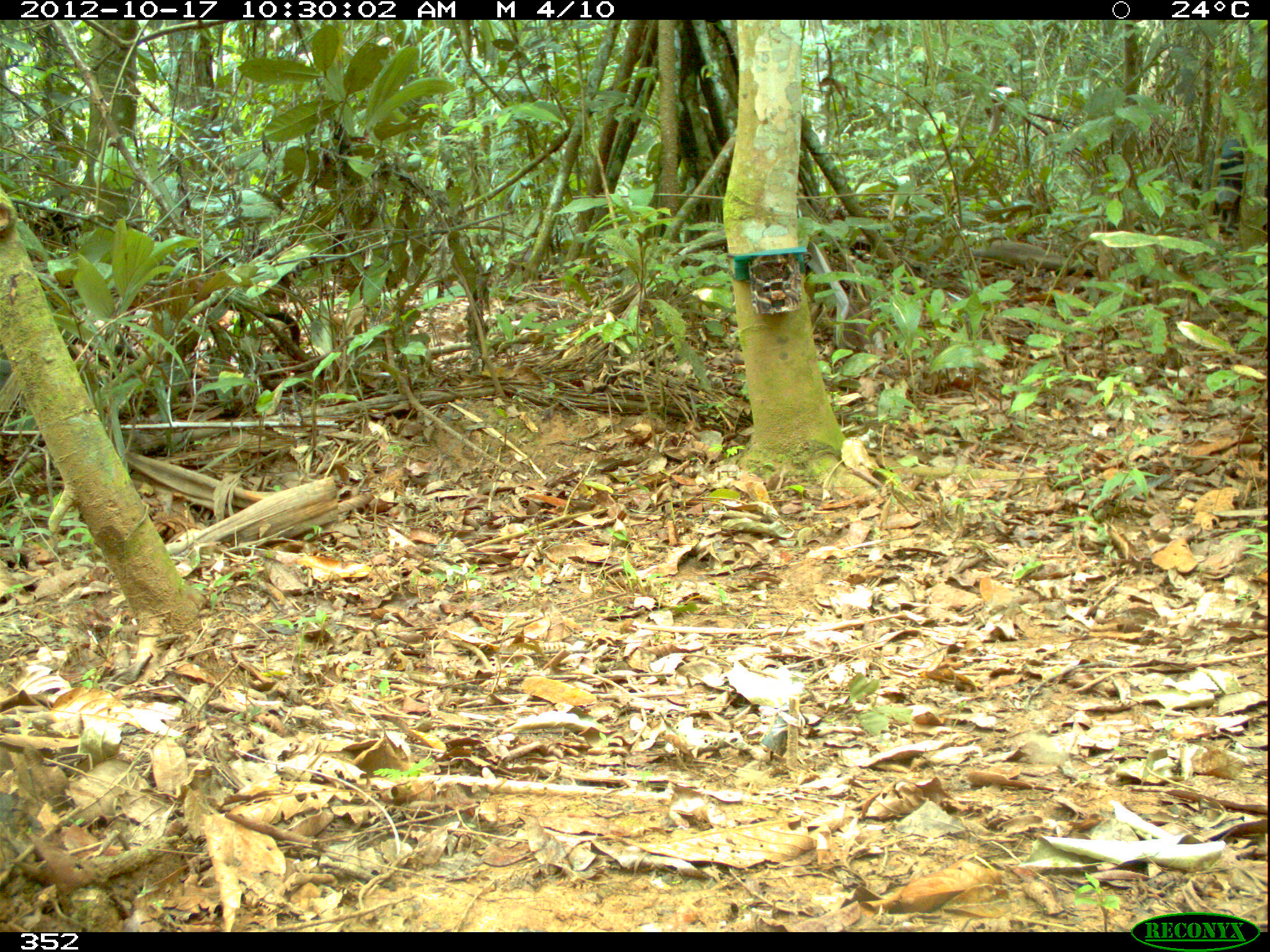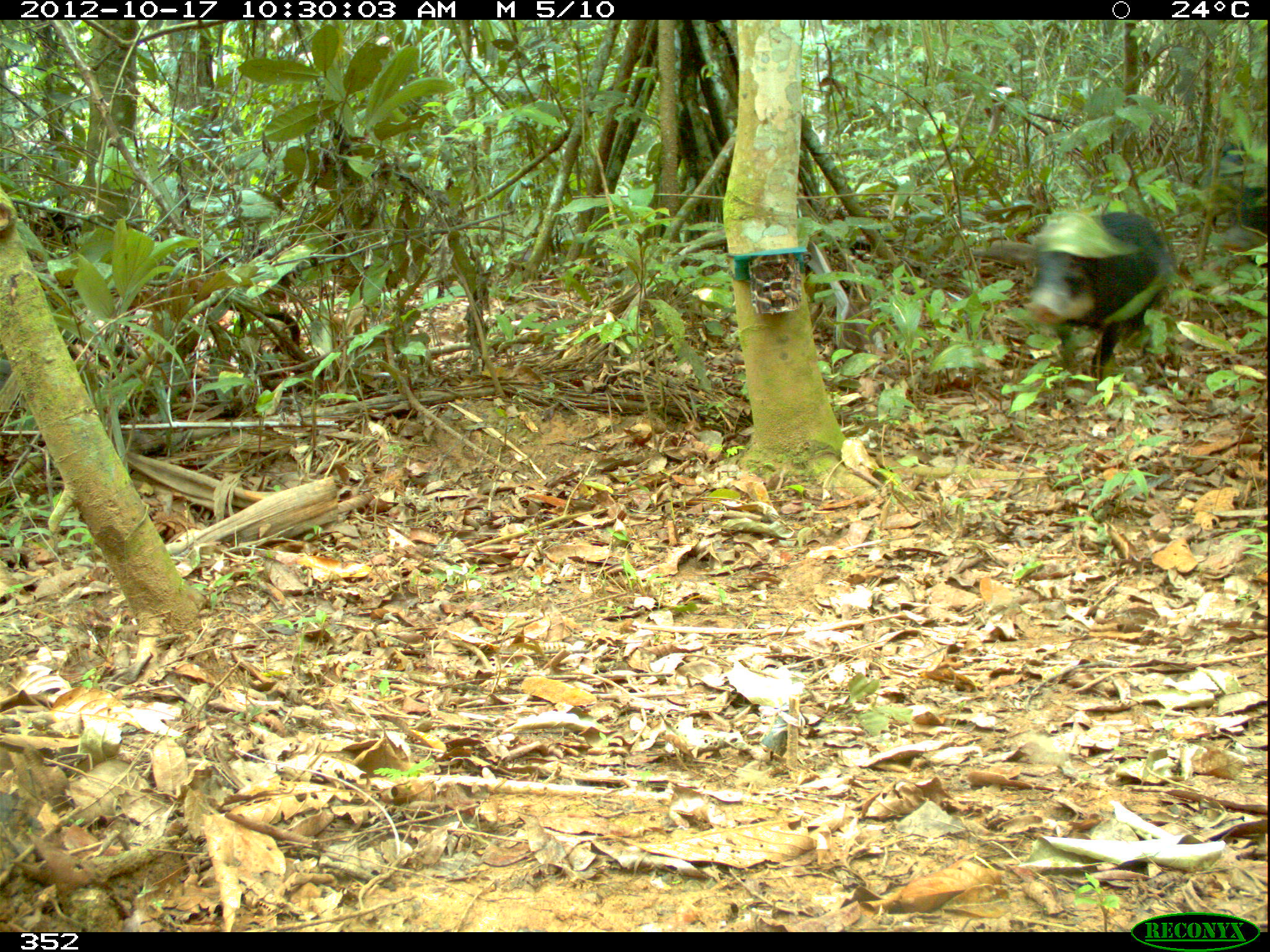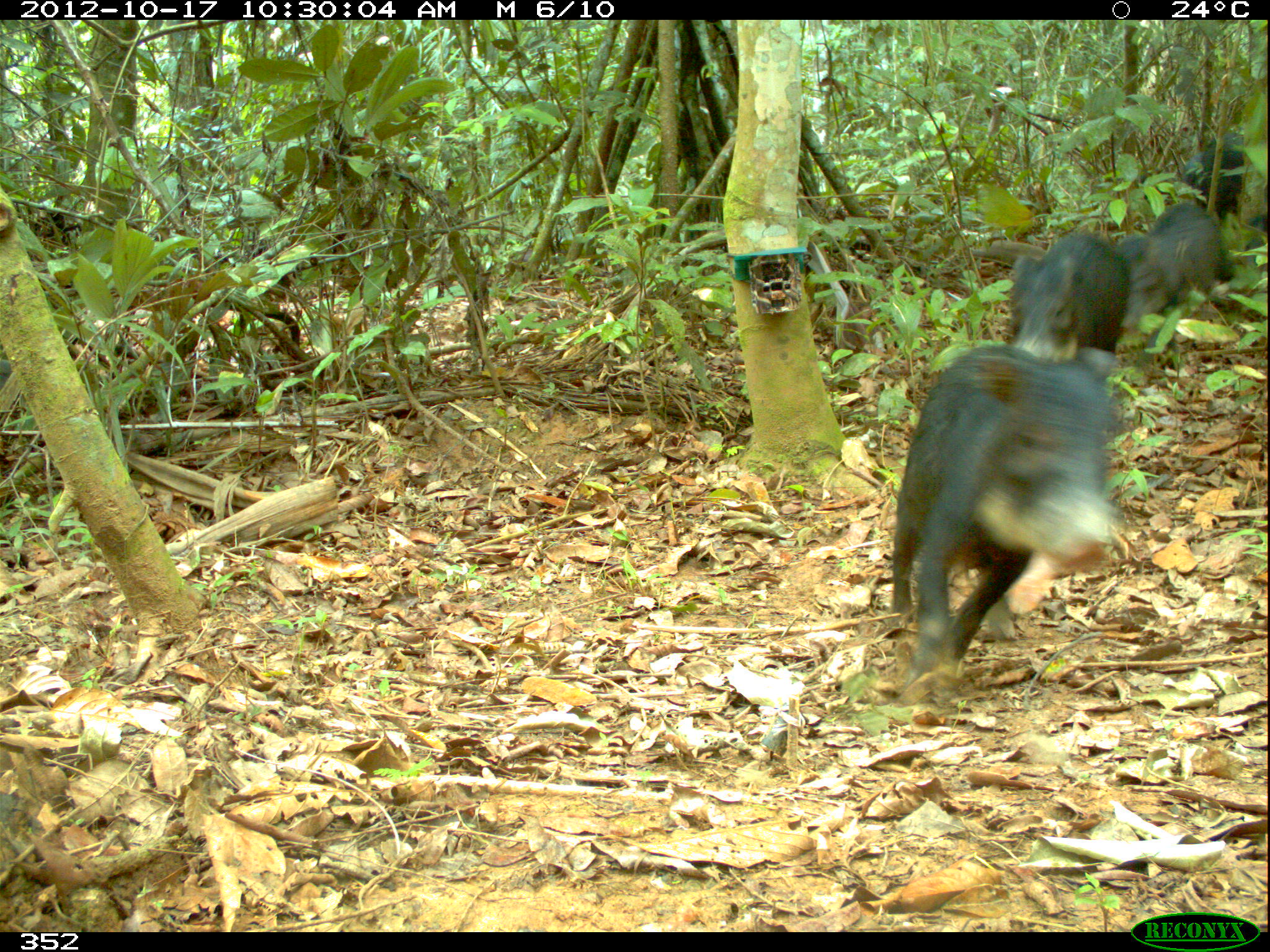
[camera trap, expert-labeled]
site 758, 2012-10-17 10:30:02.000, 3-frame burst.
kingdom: Animalia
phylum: Chordata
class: Mammalia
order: Artiodactyla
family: Tayassuidae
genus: Tayassu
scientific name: Tayassu pecari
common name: white-lipped peccary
Tayassu pecari (white-lipped peccary).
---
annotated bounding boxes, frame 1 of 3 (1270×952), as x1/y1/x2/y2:
tayassu pecari: 1201/133/1247/244